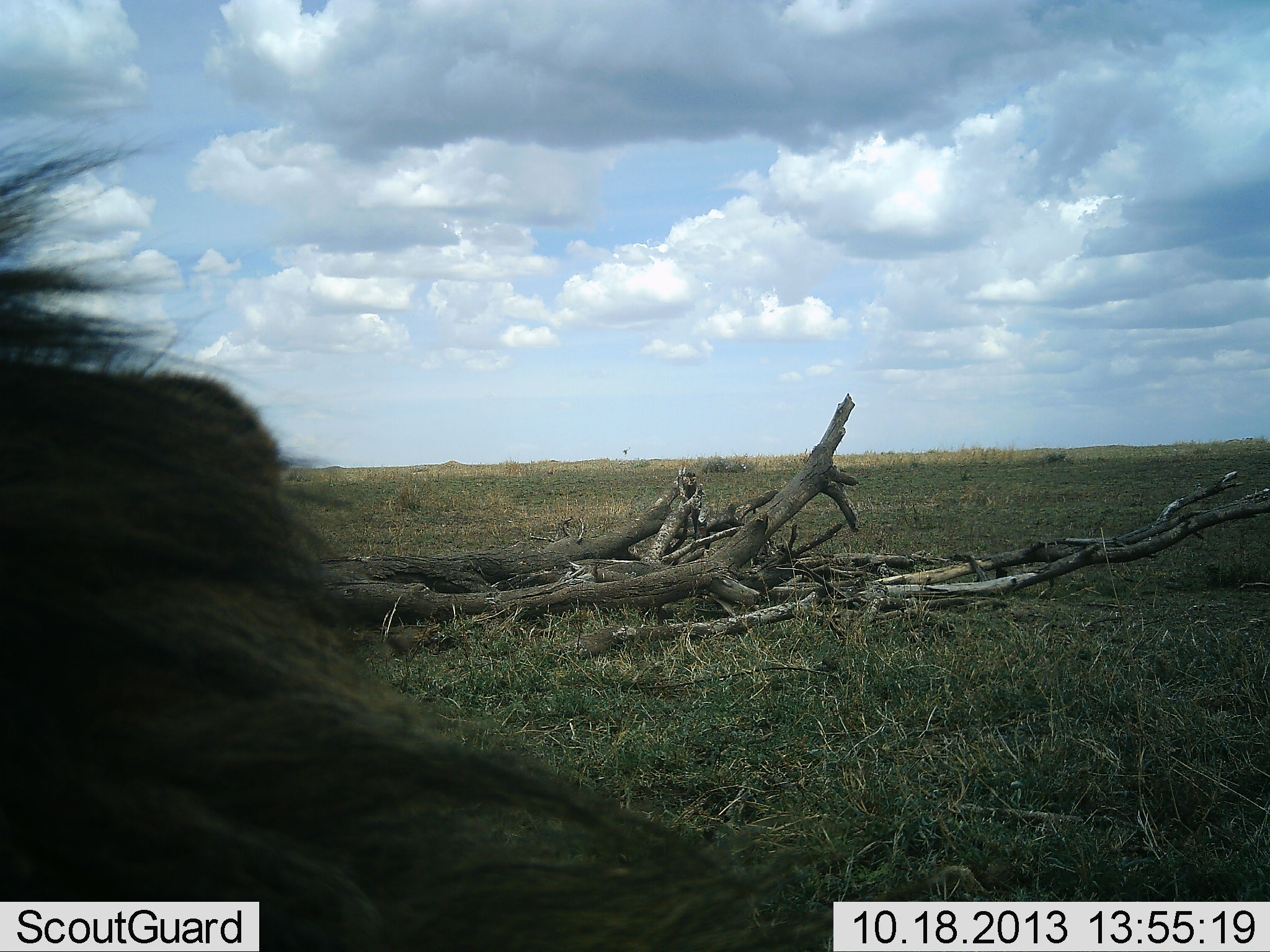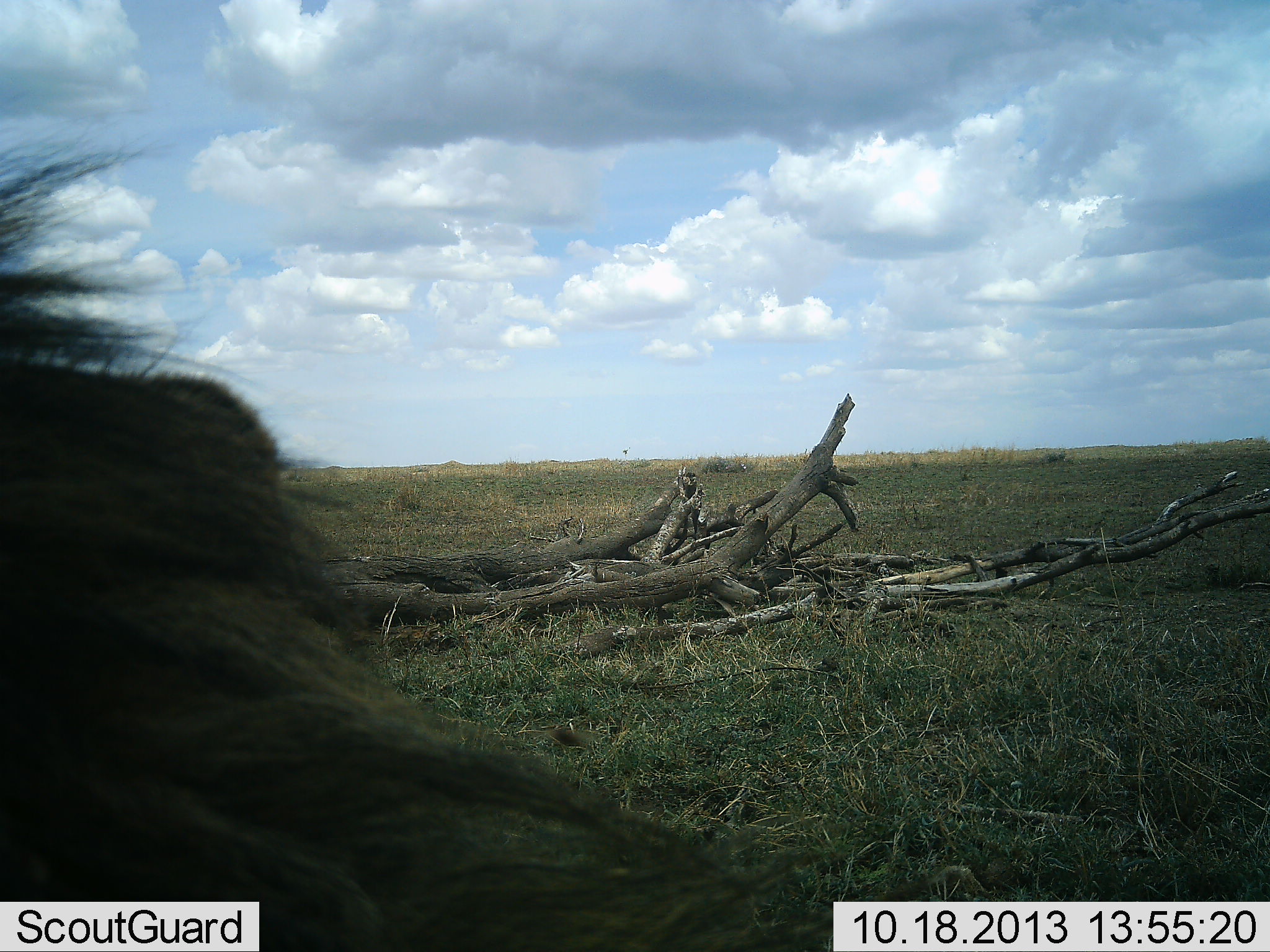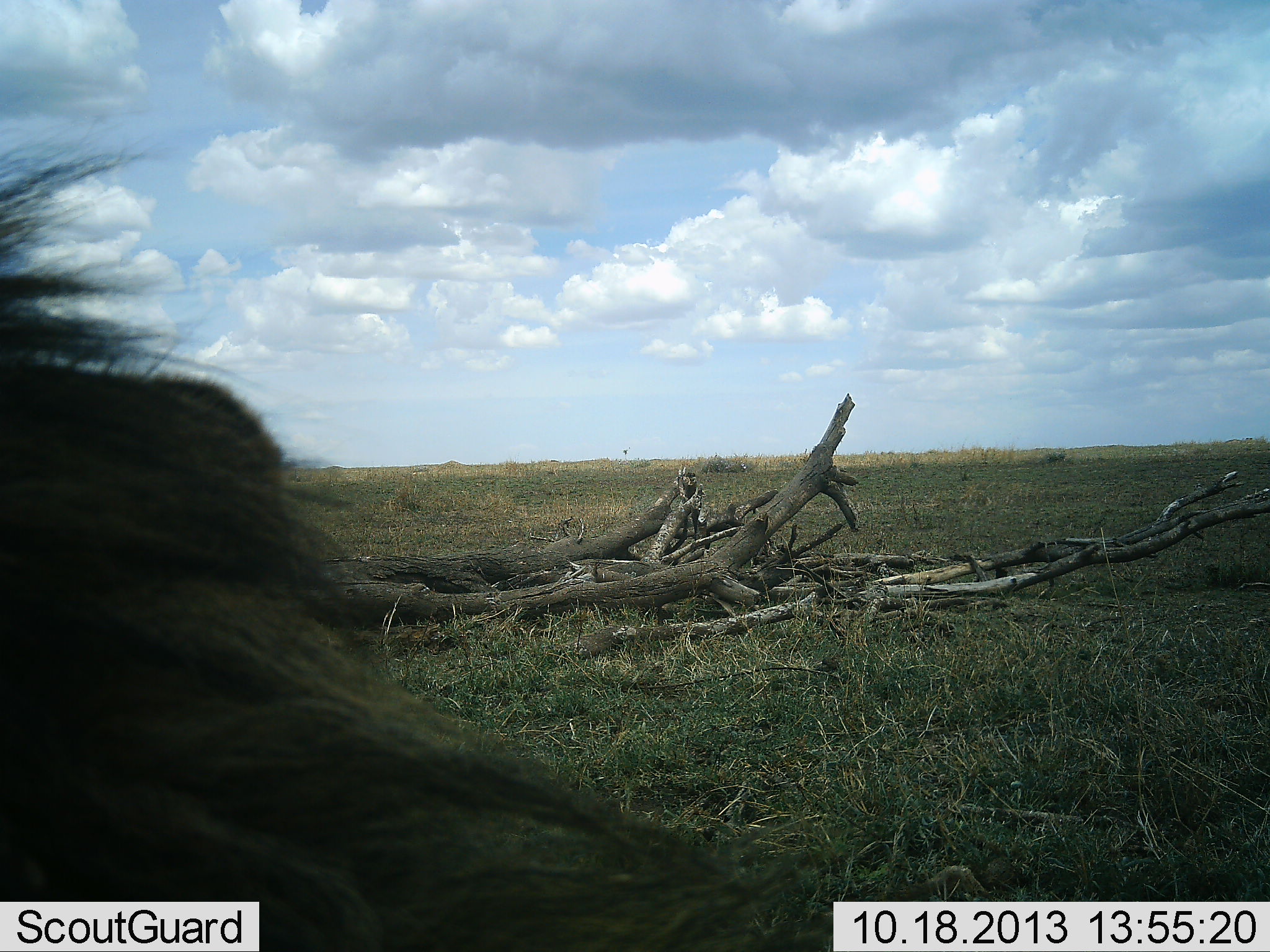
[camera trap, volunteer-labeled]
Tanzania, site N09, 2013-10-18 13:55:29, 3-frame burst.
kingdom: Animalia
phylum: Chordata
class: Mammalia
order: Carnivora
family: Felidae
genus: Panthera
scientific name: Panthera leo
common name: lion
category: lionmale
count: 1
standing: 0%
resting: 93%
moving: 7%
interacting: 0%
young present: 0%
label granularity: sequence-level